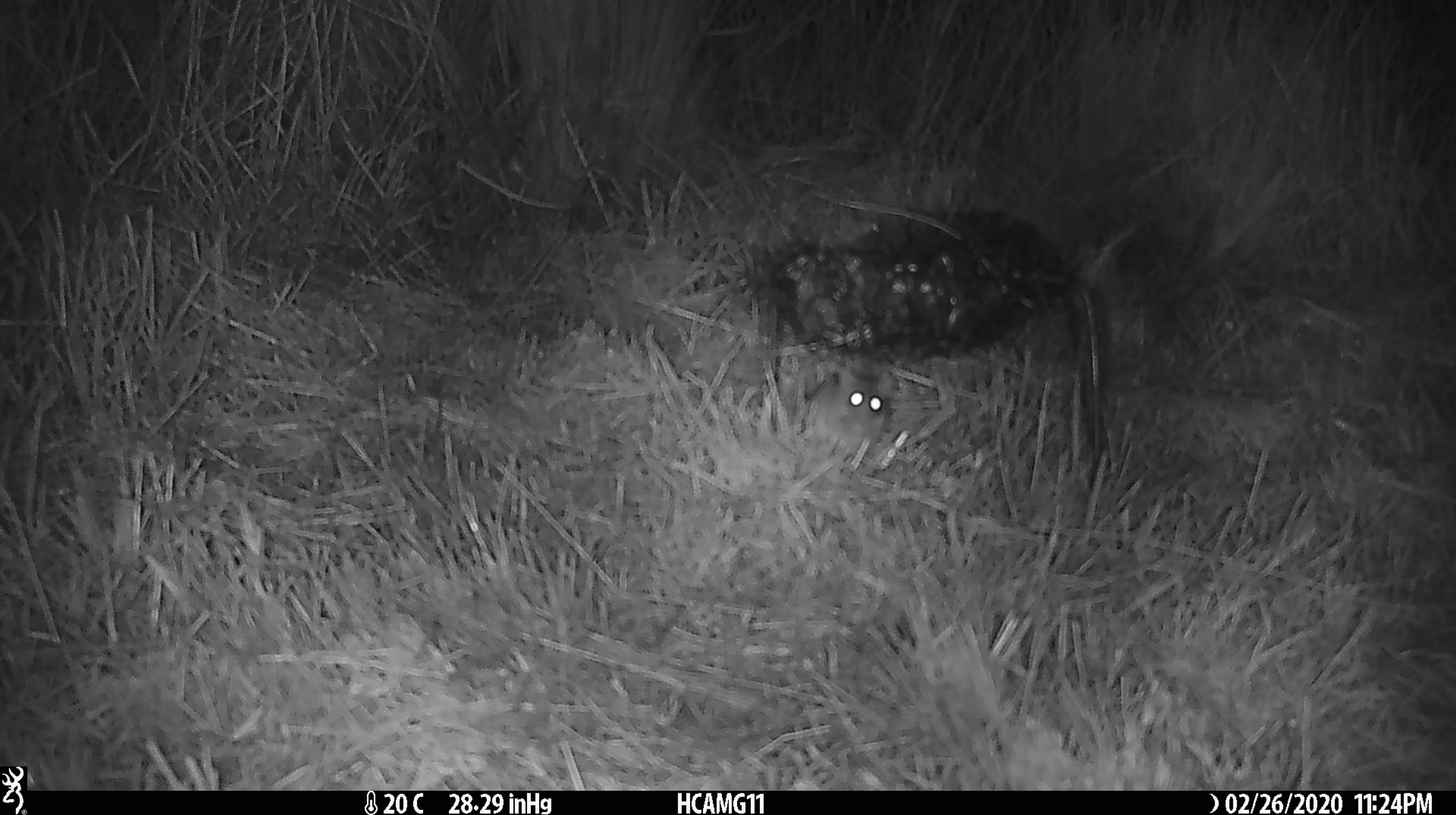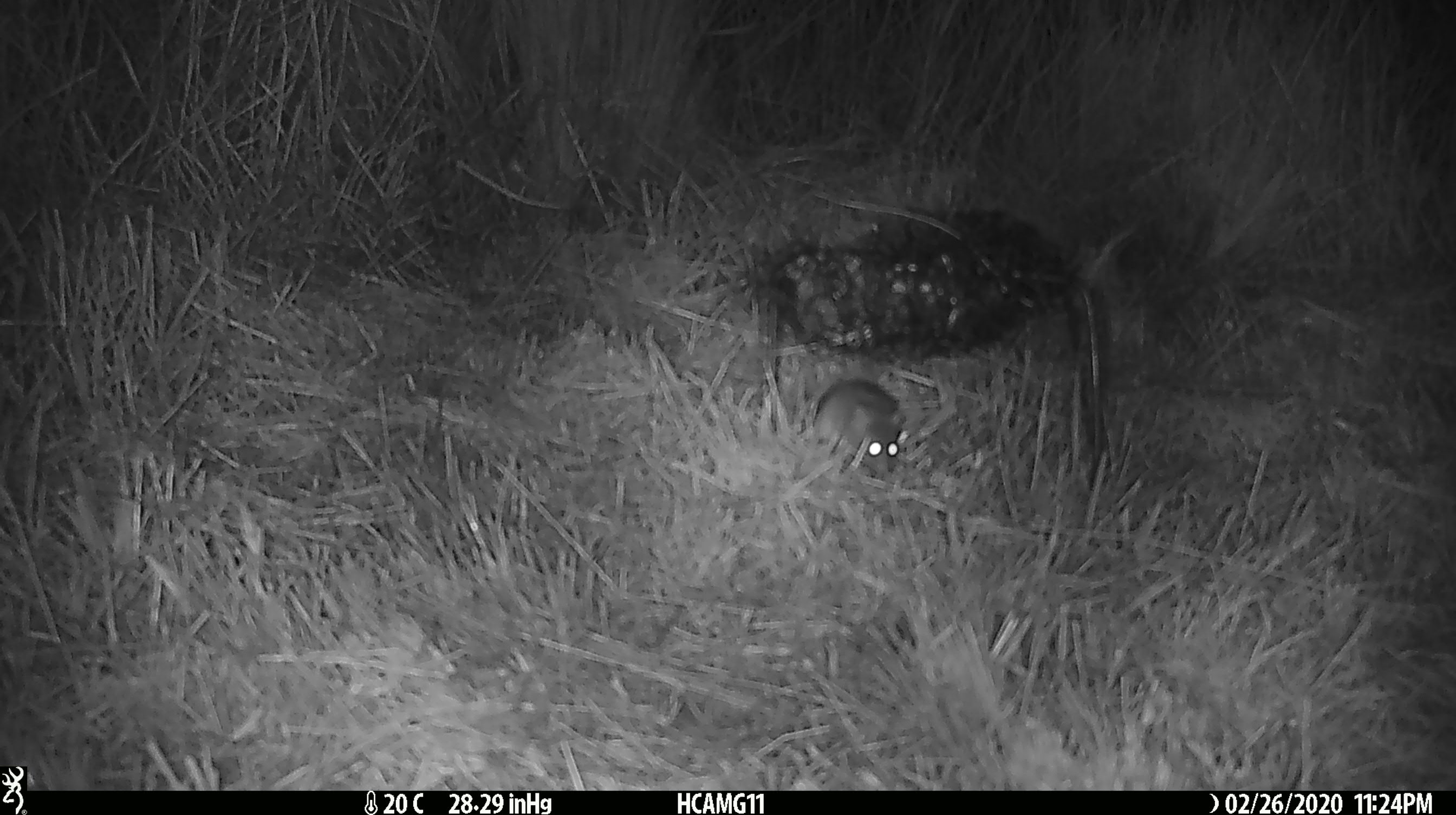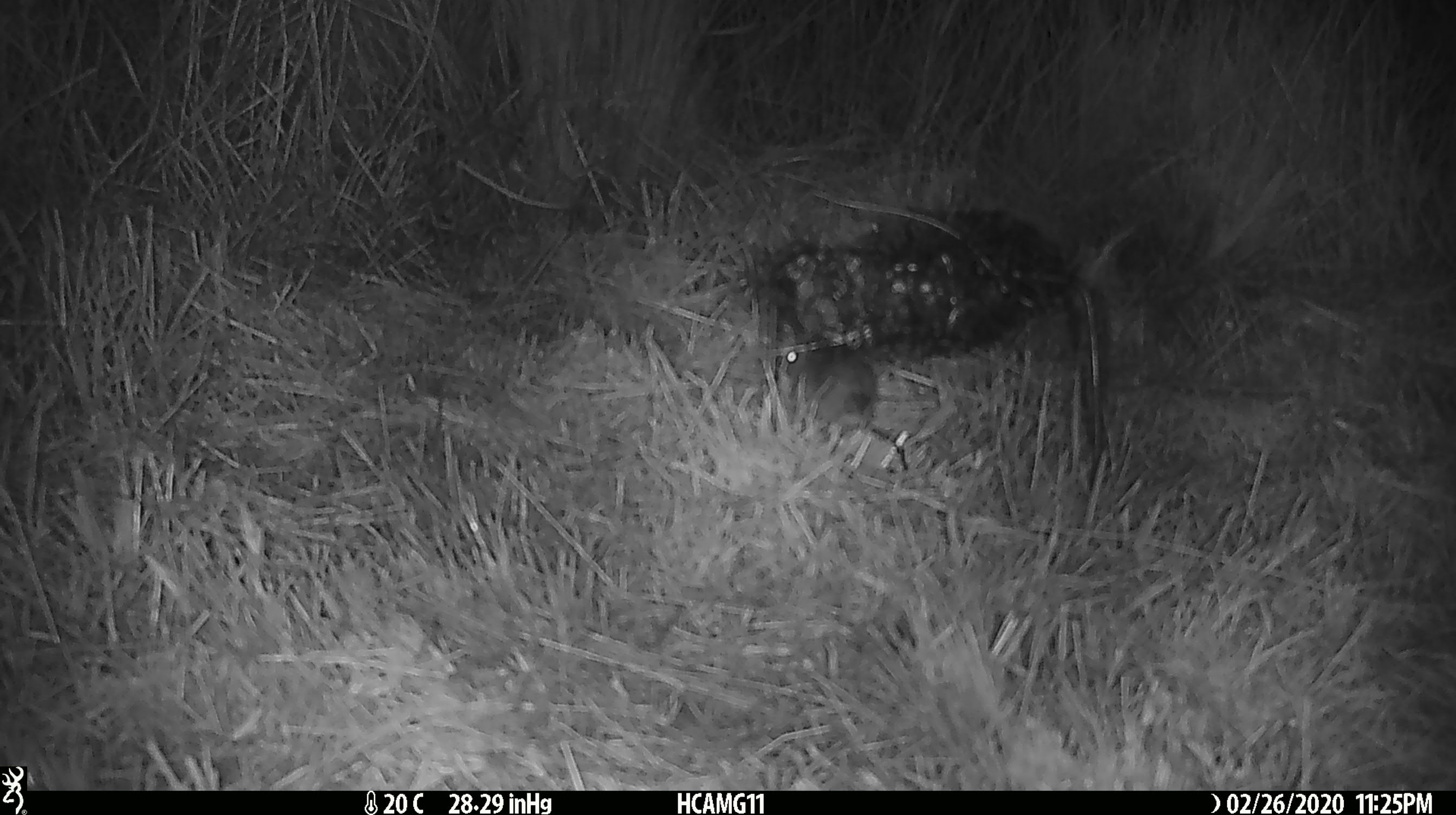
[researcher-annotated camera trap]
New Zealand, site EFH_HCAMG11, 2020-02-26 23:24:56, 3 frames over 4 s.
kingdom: Animalia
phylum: Chordata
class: Mammalia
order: Rodentia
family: Muridae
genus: Mus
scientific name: Mus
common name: mouse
Mouse (Mus).